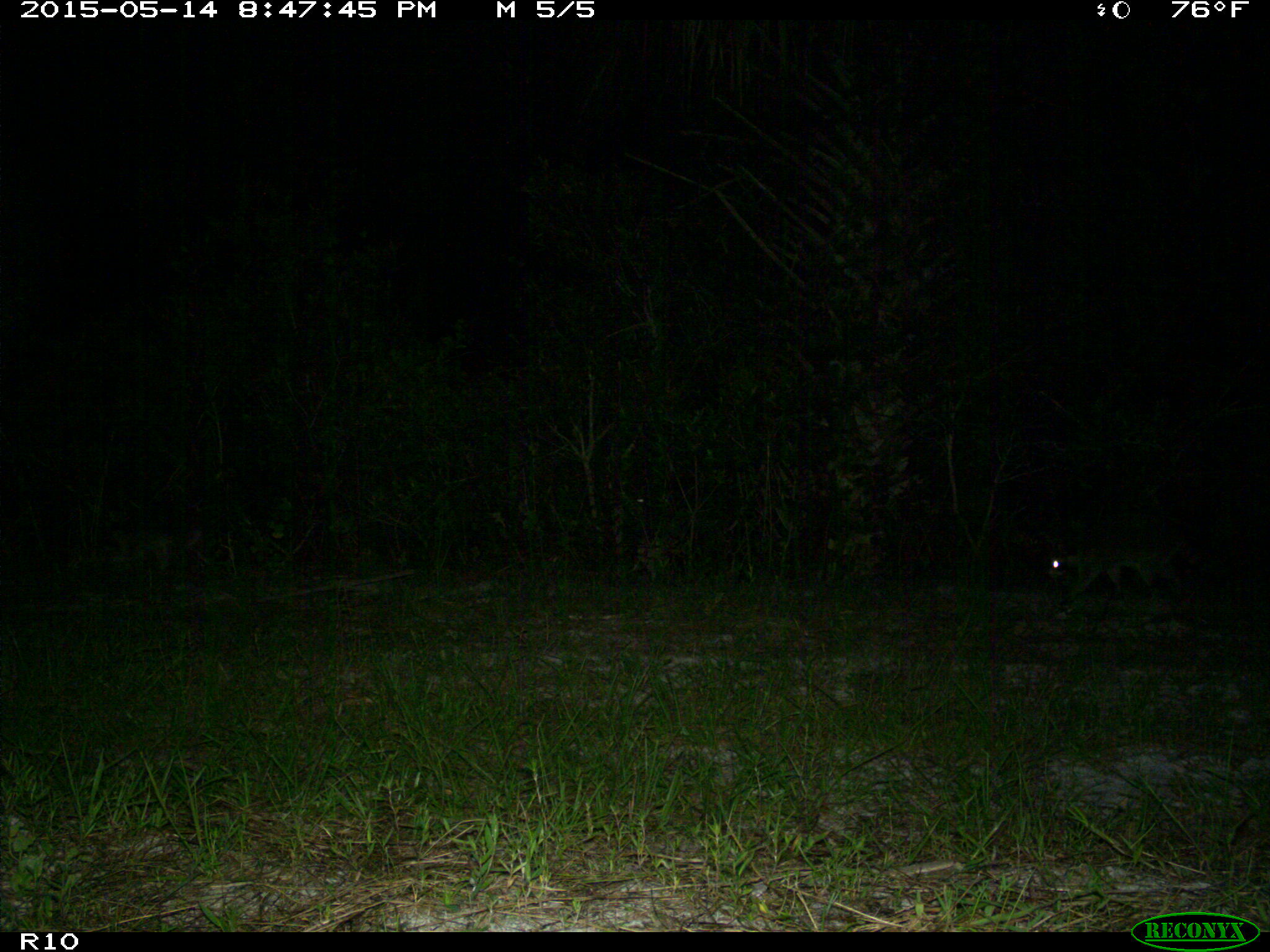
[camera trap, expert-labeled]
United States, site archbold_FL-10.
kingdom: Animalia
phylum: Chordata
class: Mammalia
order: Carnivora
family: Procyonidae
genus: Procyon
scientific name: Procyon lotor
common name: common raccoon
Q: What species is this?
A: Procyon lotor (common raccoon).